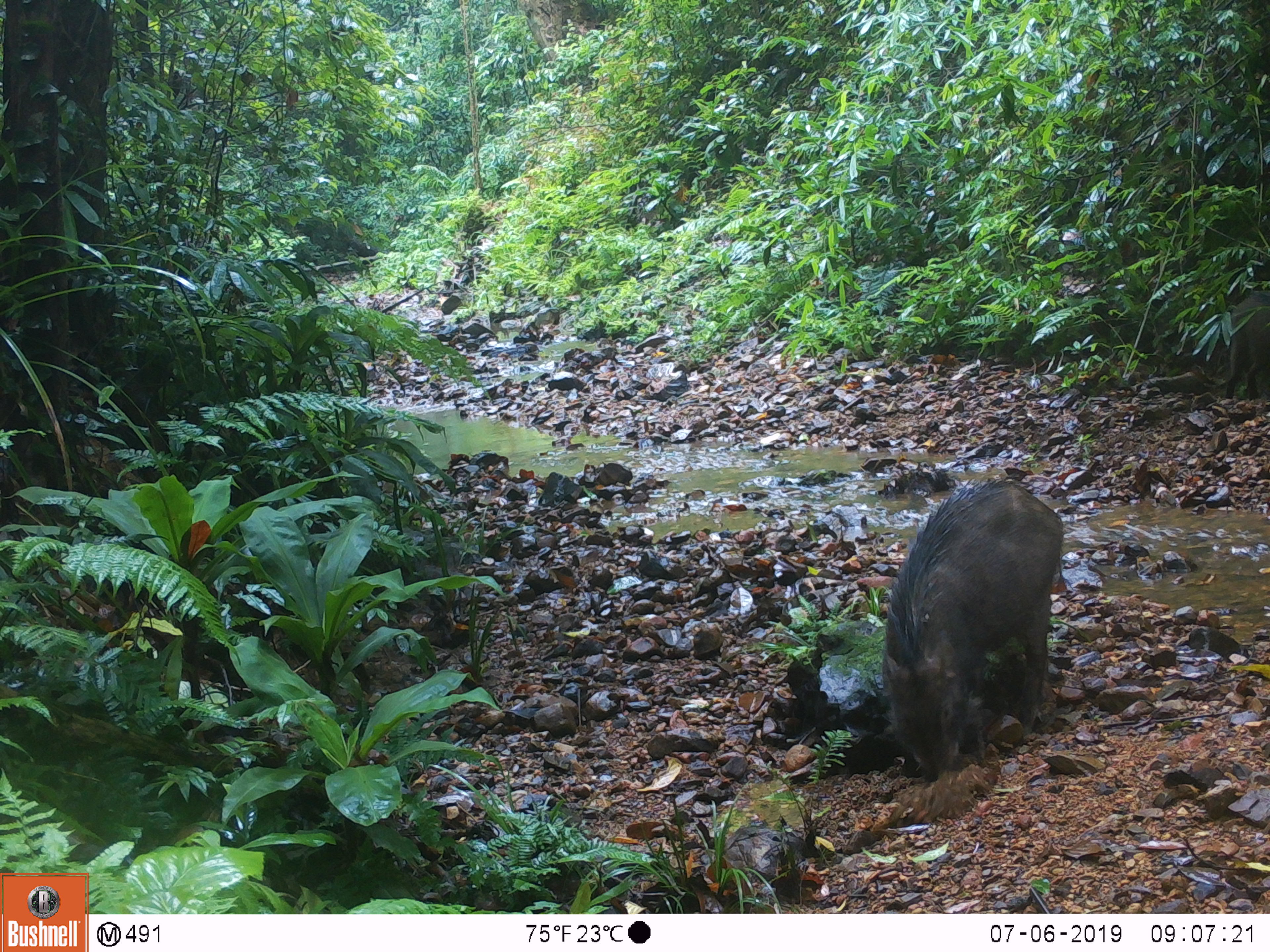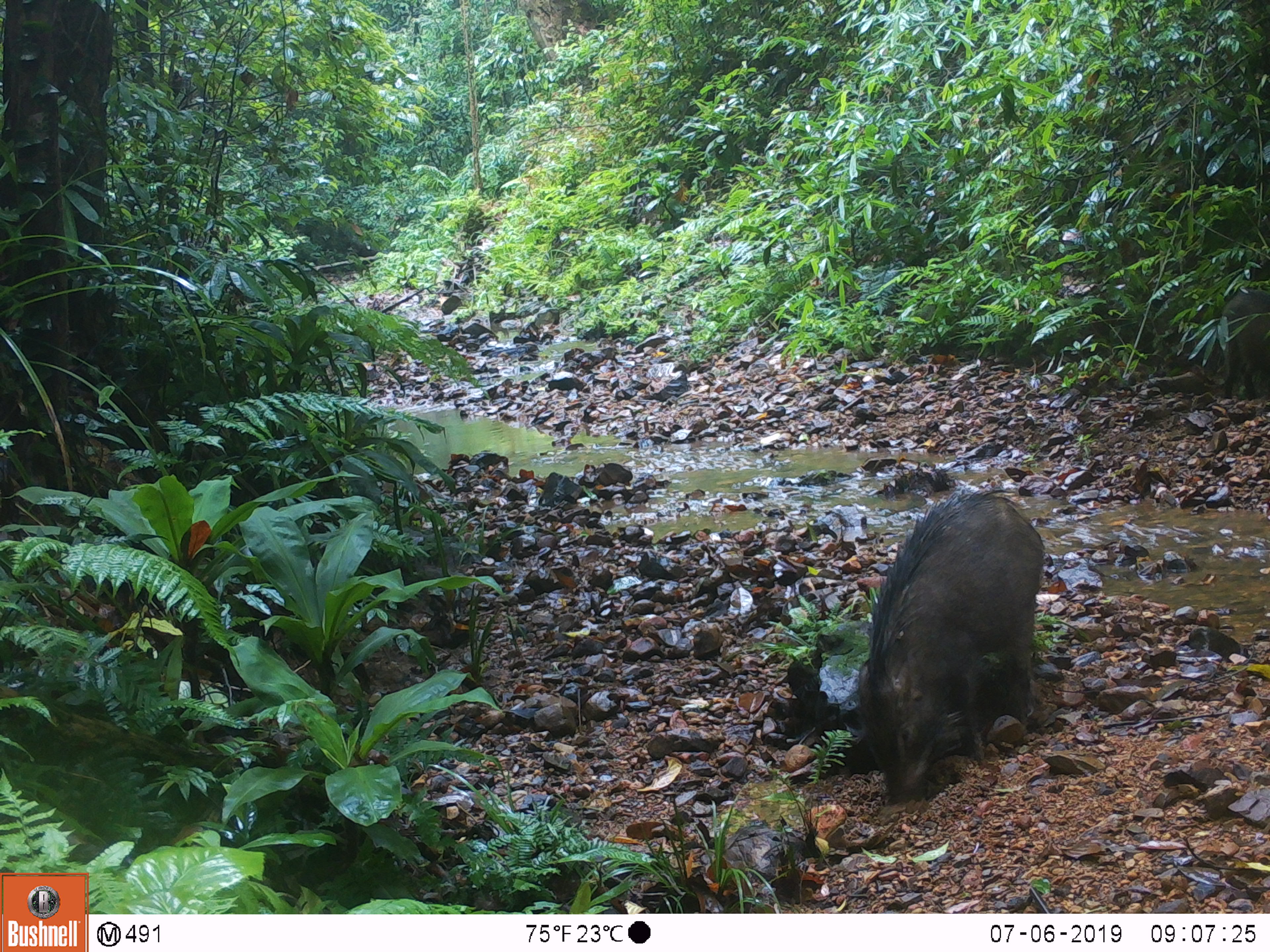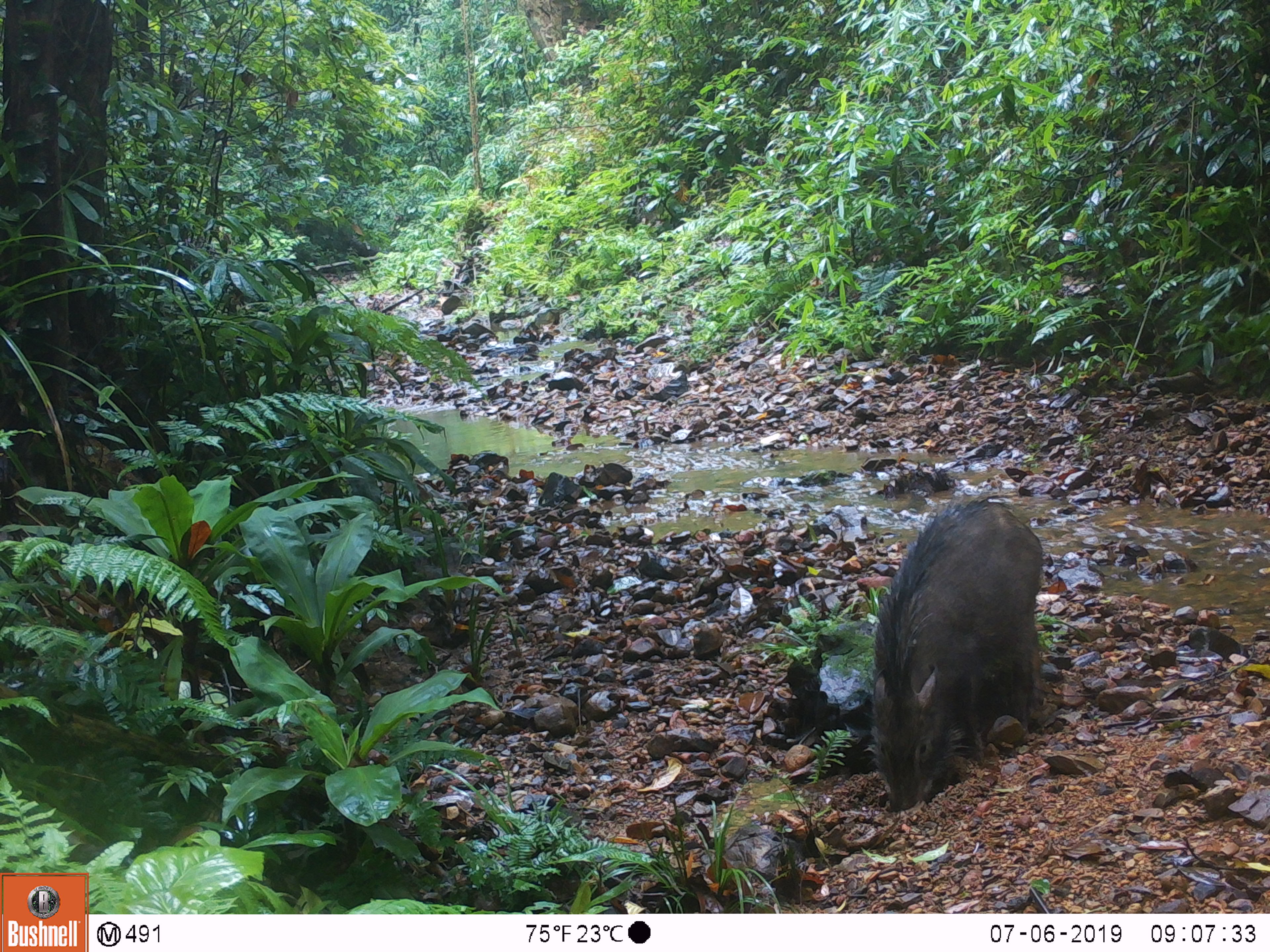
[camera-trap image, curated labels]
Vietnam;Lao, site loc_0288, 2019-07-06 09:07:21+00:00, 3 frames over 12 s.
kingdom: Animalia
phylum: Chordata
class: Mammalia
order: Artiodactyla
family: Suidae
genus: Sus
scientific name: Sus scrofa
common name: eurasian wild pig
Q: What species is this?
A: Eurasian wild pig (Sus scrofa).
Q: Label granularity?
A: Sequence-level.